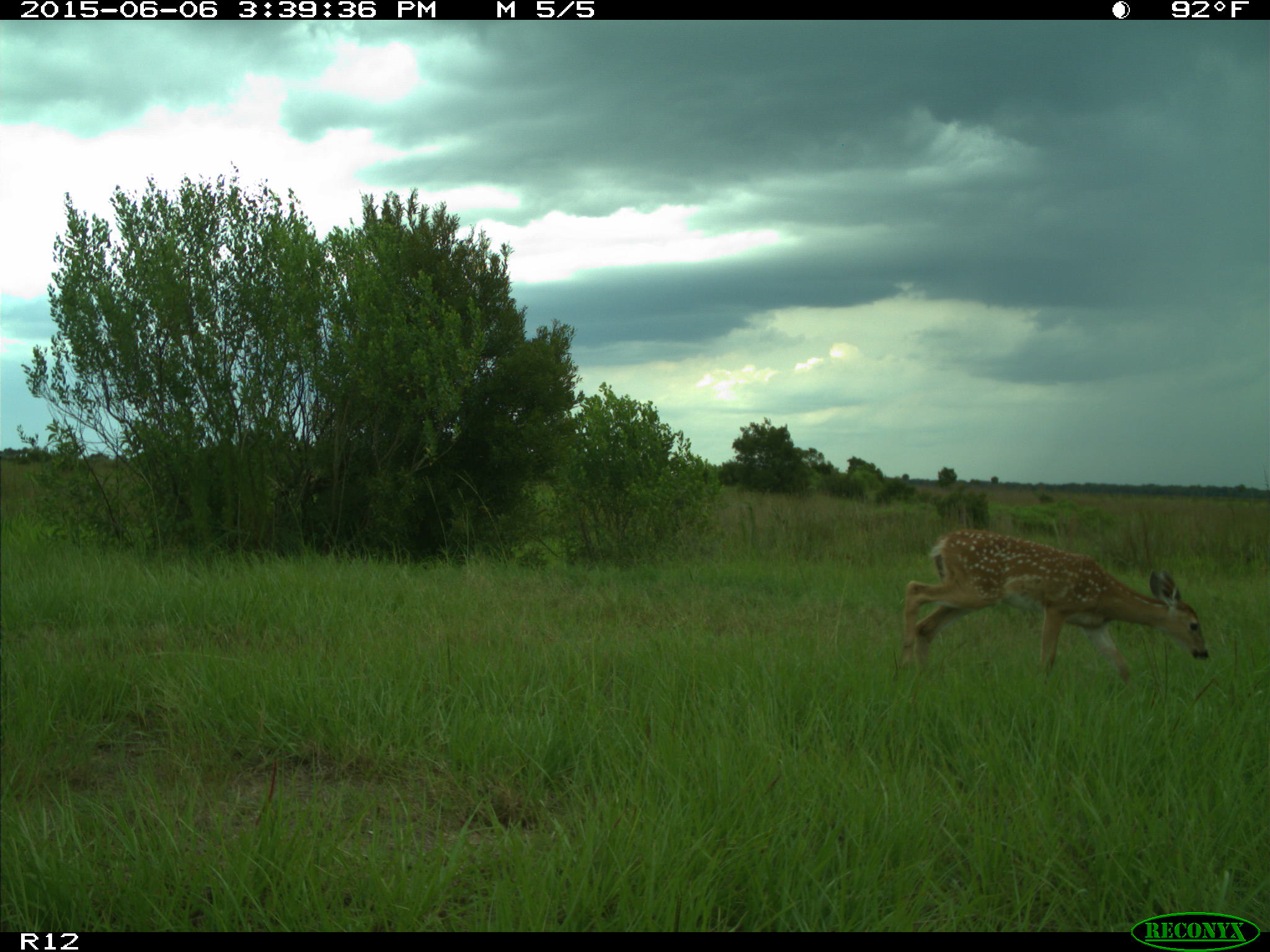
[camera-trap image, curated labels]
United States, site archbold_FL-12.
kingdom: Animalia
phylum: Chordata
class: Mammalia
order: Artiodactyla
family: Cervidae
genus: Odocoileus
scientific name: Odocoileus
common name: deer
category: unidentified deer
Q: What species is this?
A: Unidentified deer (deer) (Odocoileus).